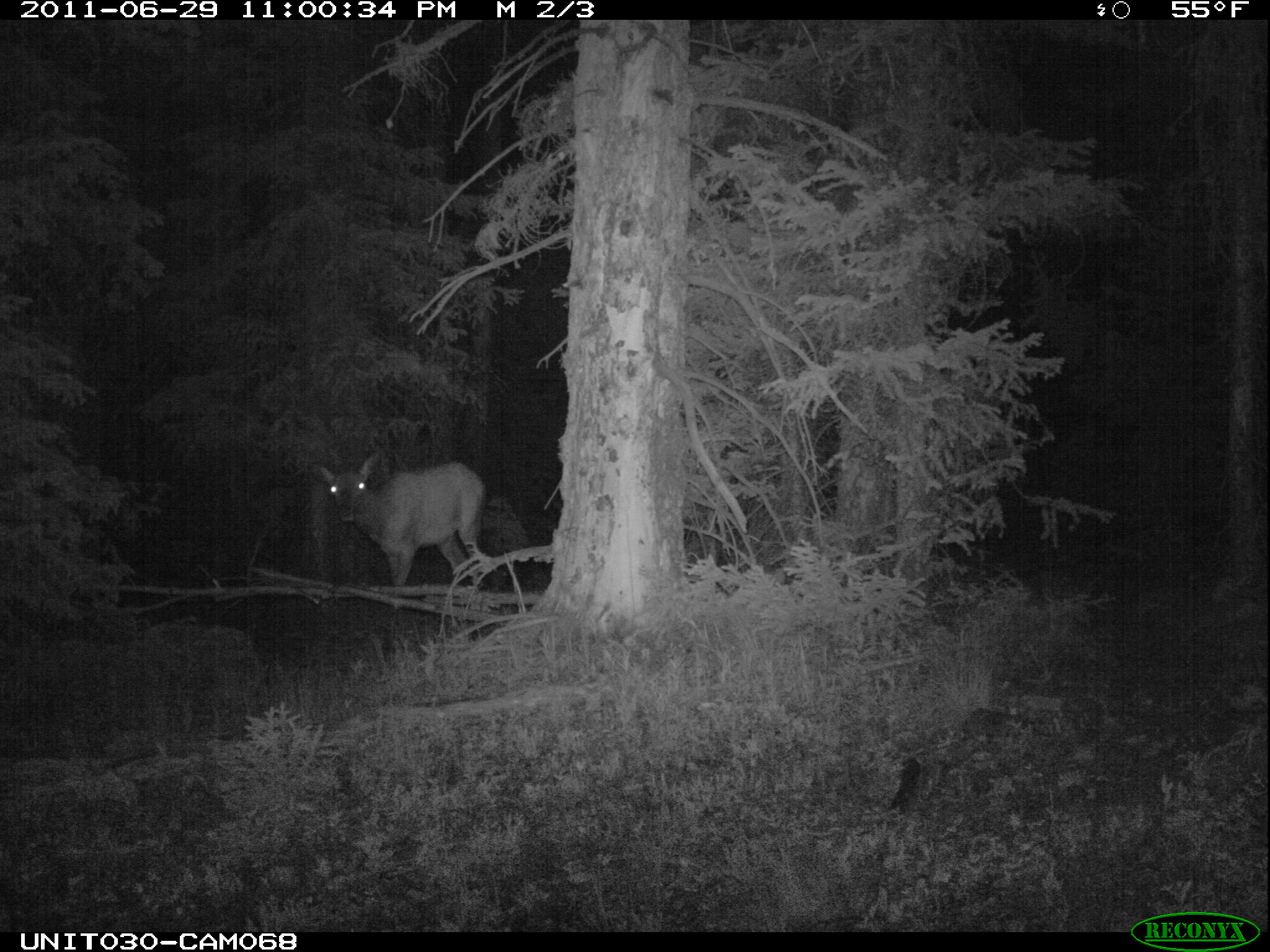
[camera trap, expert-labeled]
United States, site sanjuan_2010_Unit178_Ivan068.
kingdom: Animalia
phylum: Chordata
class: Mammalia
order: Artiodactyla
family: Cervidae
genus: Cervus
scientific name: Cervus elaphus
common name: red deer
Cervus elaphus (red deer).